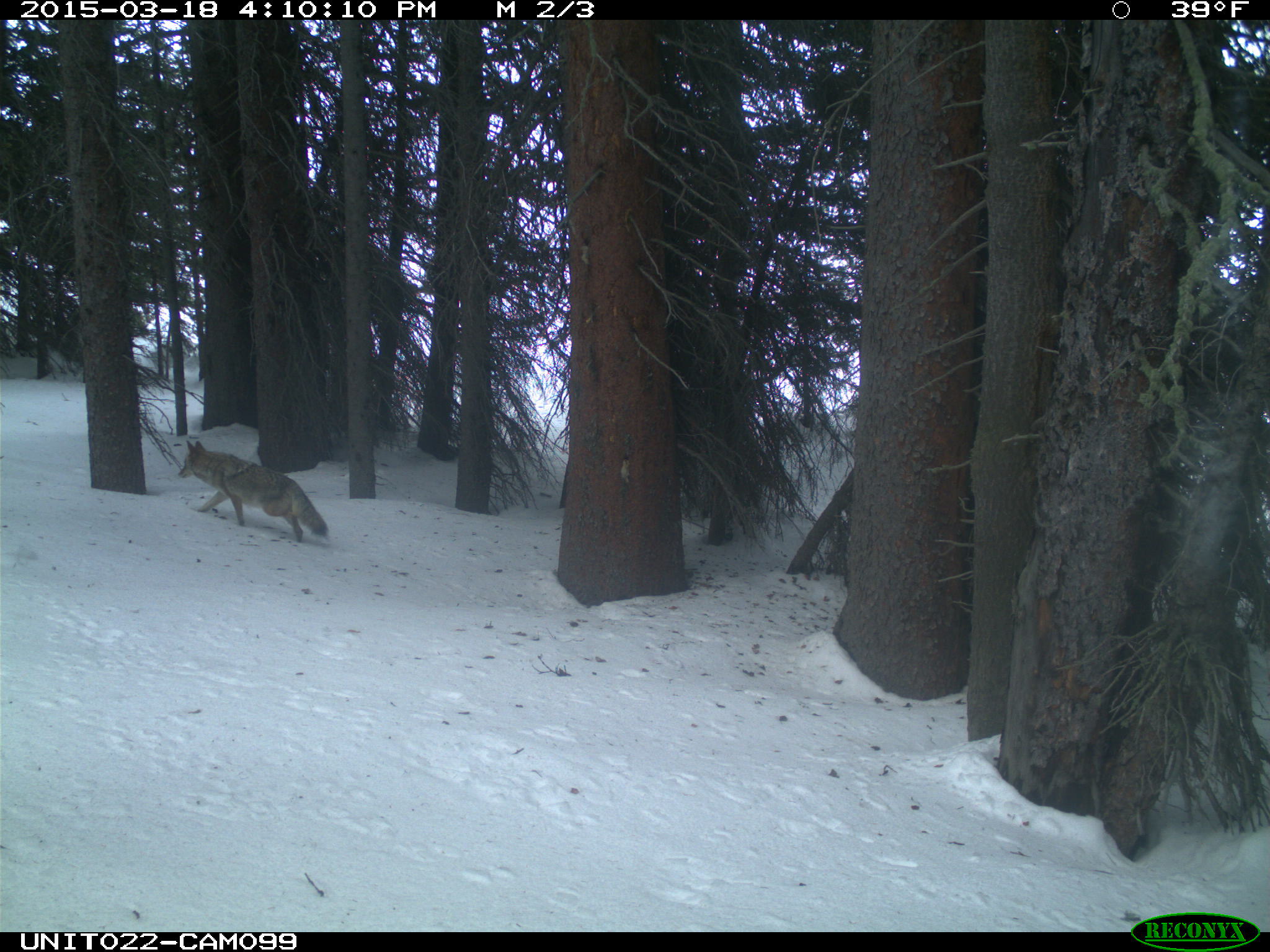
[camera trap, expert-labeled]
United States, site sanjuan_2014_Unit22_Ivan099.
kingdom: Animalia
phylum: Chordata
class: Mammalia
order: Carnivora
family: Canidae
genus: Canis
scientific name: Canis latrans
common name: coyote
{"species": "Canis latrans (coyote)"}